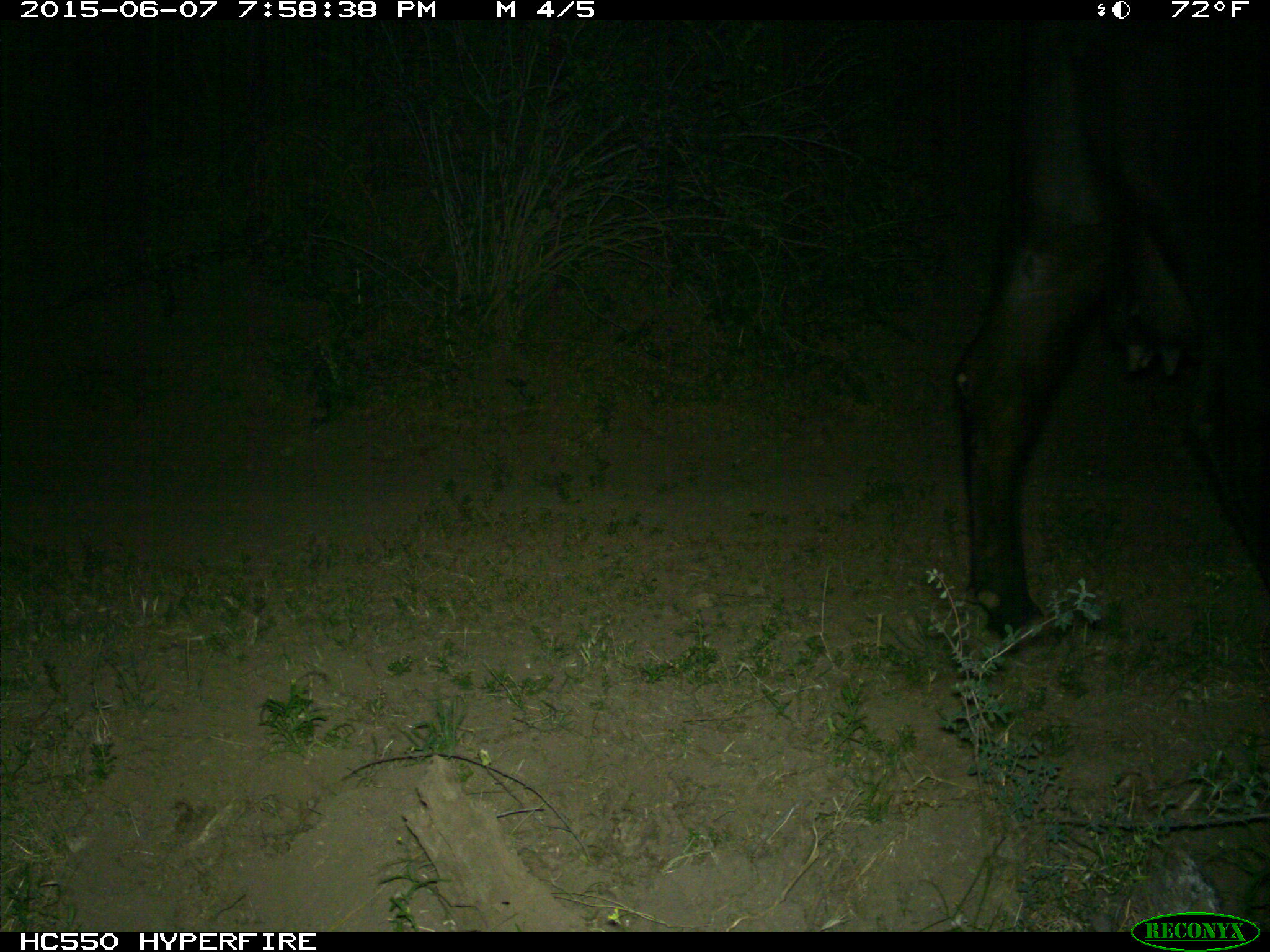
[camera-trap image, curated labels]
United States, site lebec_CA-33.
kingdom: Animalia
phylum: Chordata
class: Mammalia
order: Artiodactyla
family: Bovidae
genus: Bos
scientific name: Bos taurus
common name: domestic cow